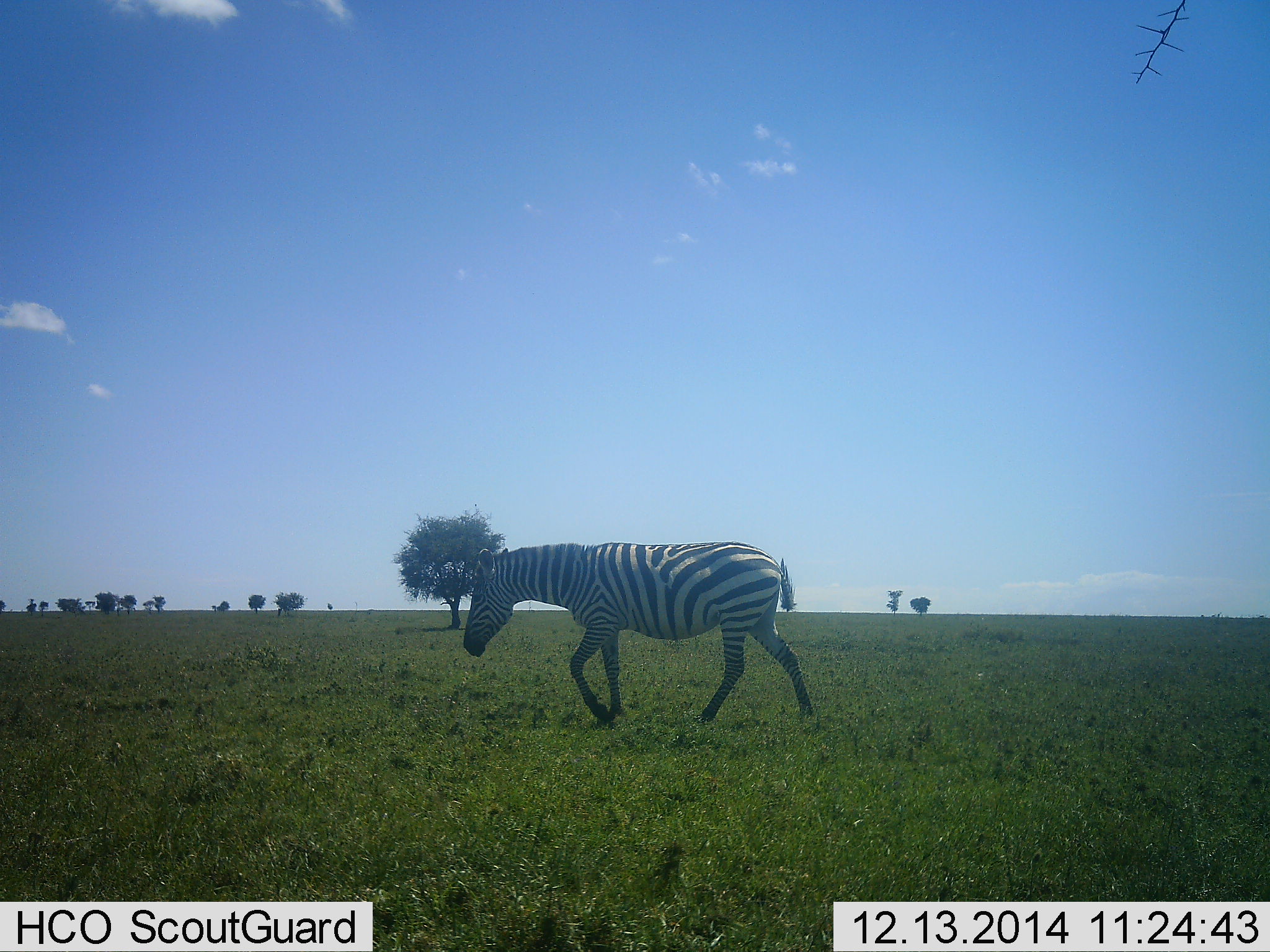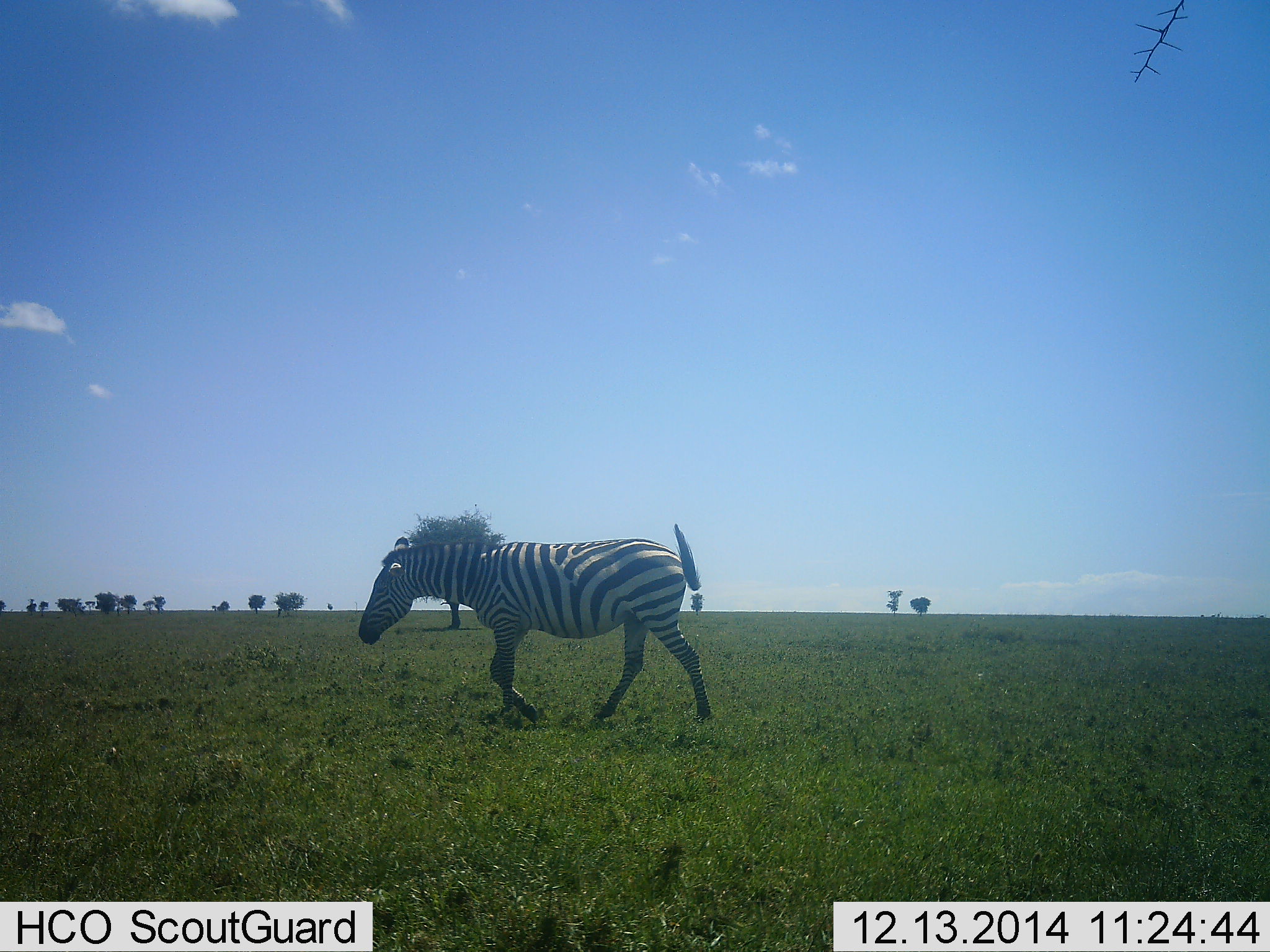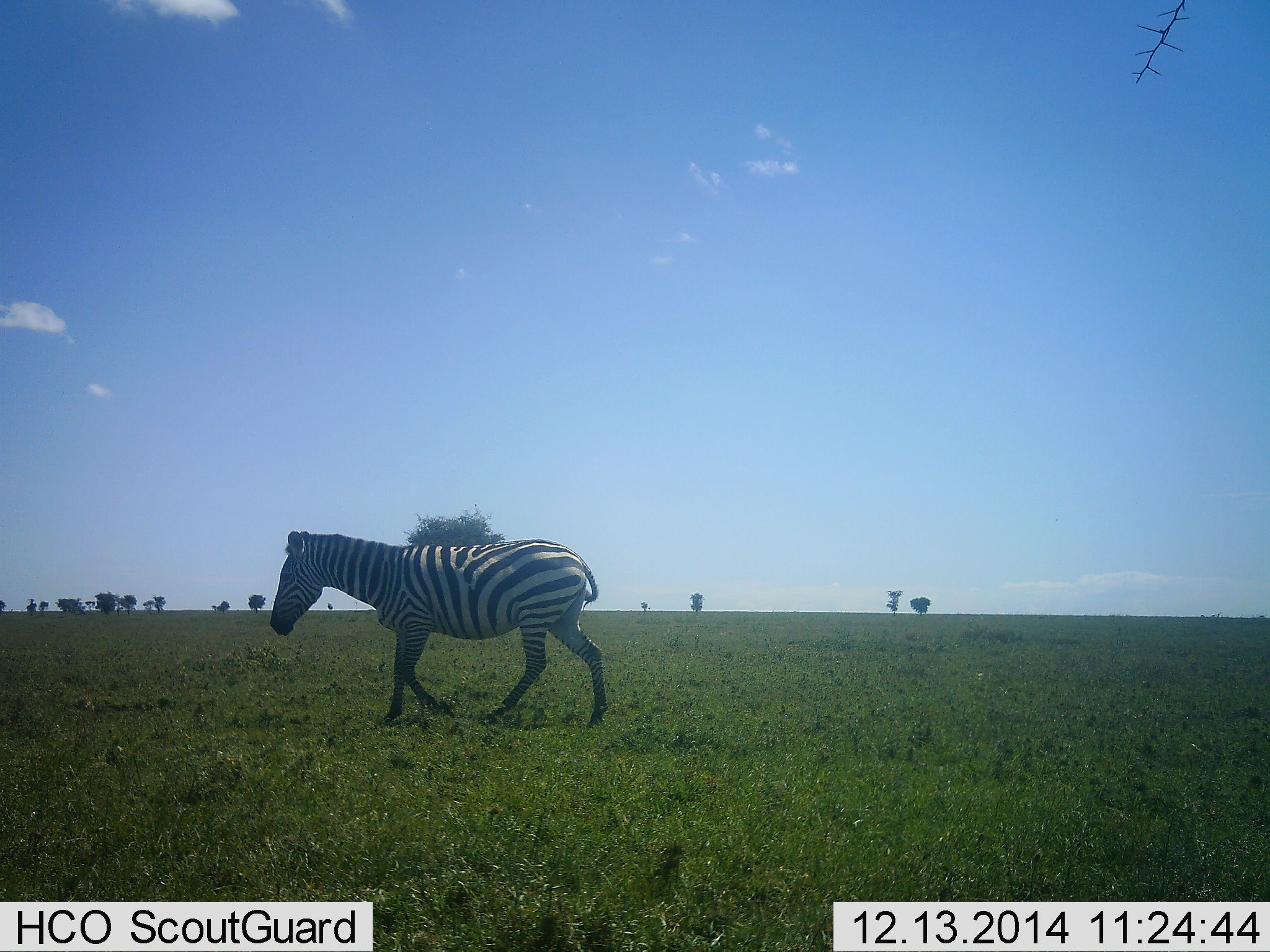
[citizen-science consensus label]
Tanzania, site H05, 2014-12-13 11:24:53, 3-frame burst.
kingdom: Animalia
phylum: Chordata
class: Mammalia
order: Perissodactyla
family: Equidae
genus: Equus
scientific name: Equus quagga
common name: plains zebra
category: zebra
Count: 1.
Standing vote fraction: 0%.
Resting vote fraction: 0%.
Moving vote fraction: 100%.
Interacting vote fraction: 0%.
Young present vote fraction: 0%.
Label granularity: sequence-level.